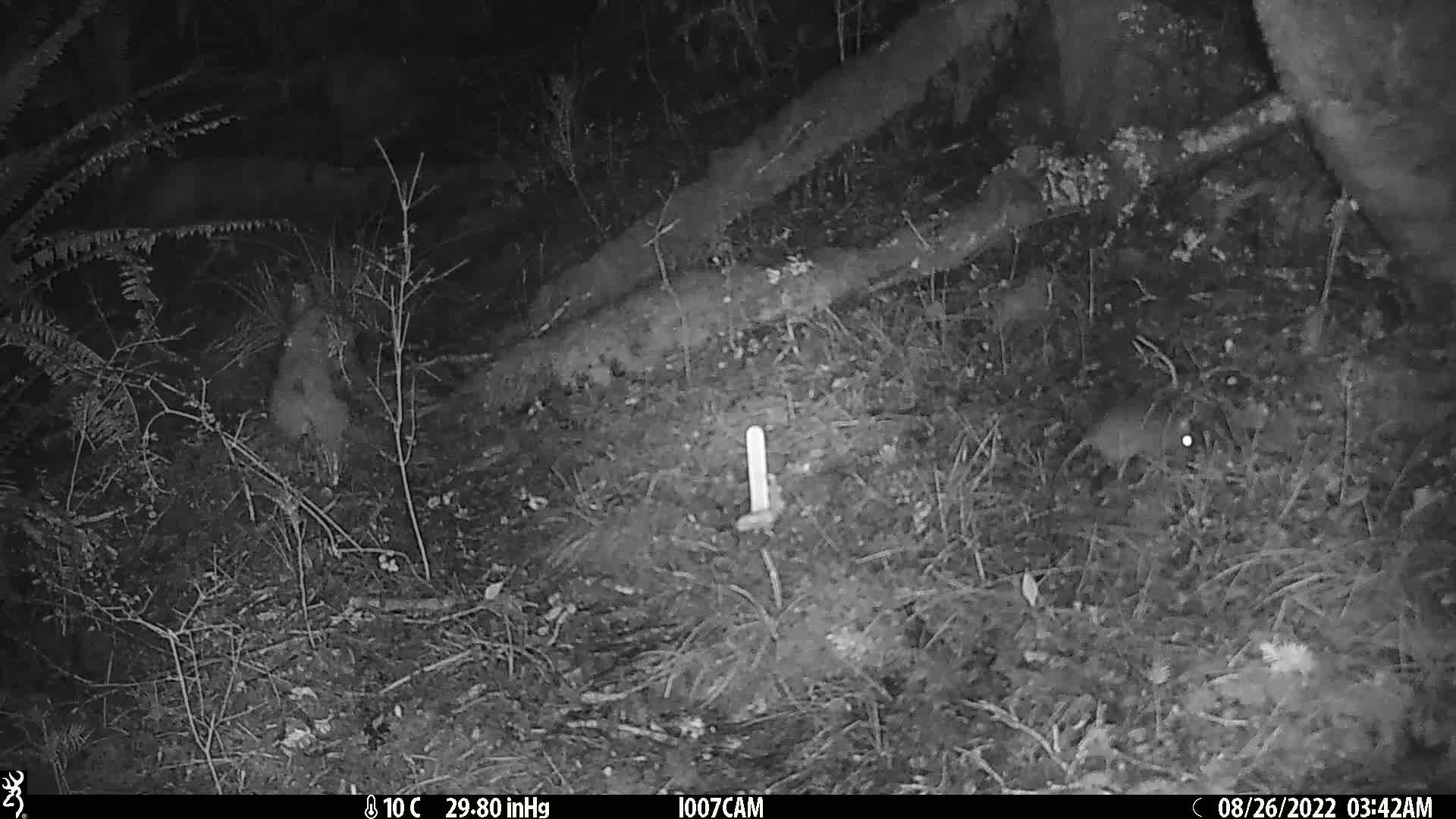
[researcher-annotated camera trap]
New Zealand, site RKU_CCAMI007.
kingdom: Animalia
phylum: Chordata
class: Mammalia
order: Rodentia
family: Muridae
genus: Rattus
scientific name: Rattus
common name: rat